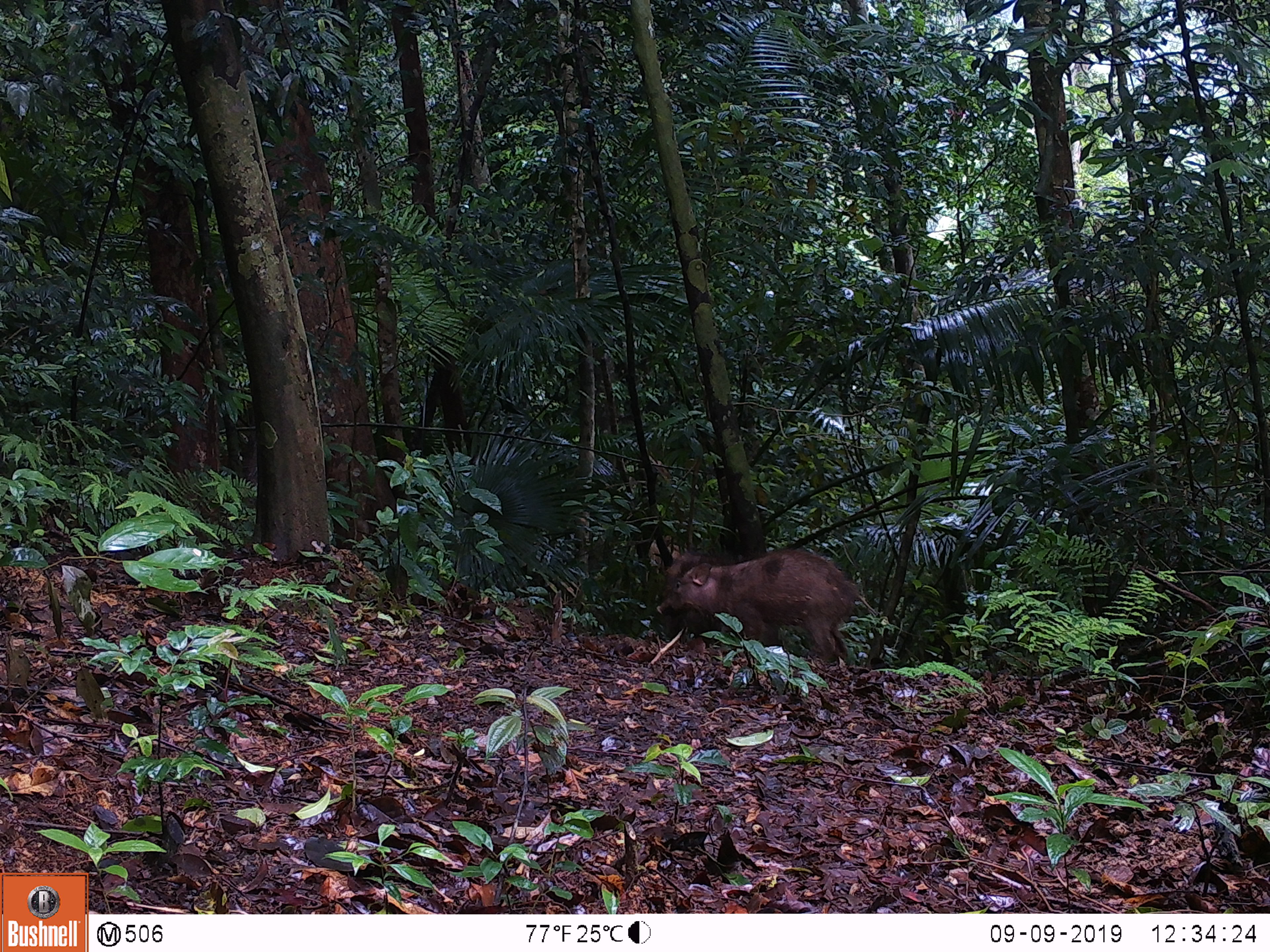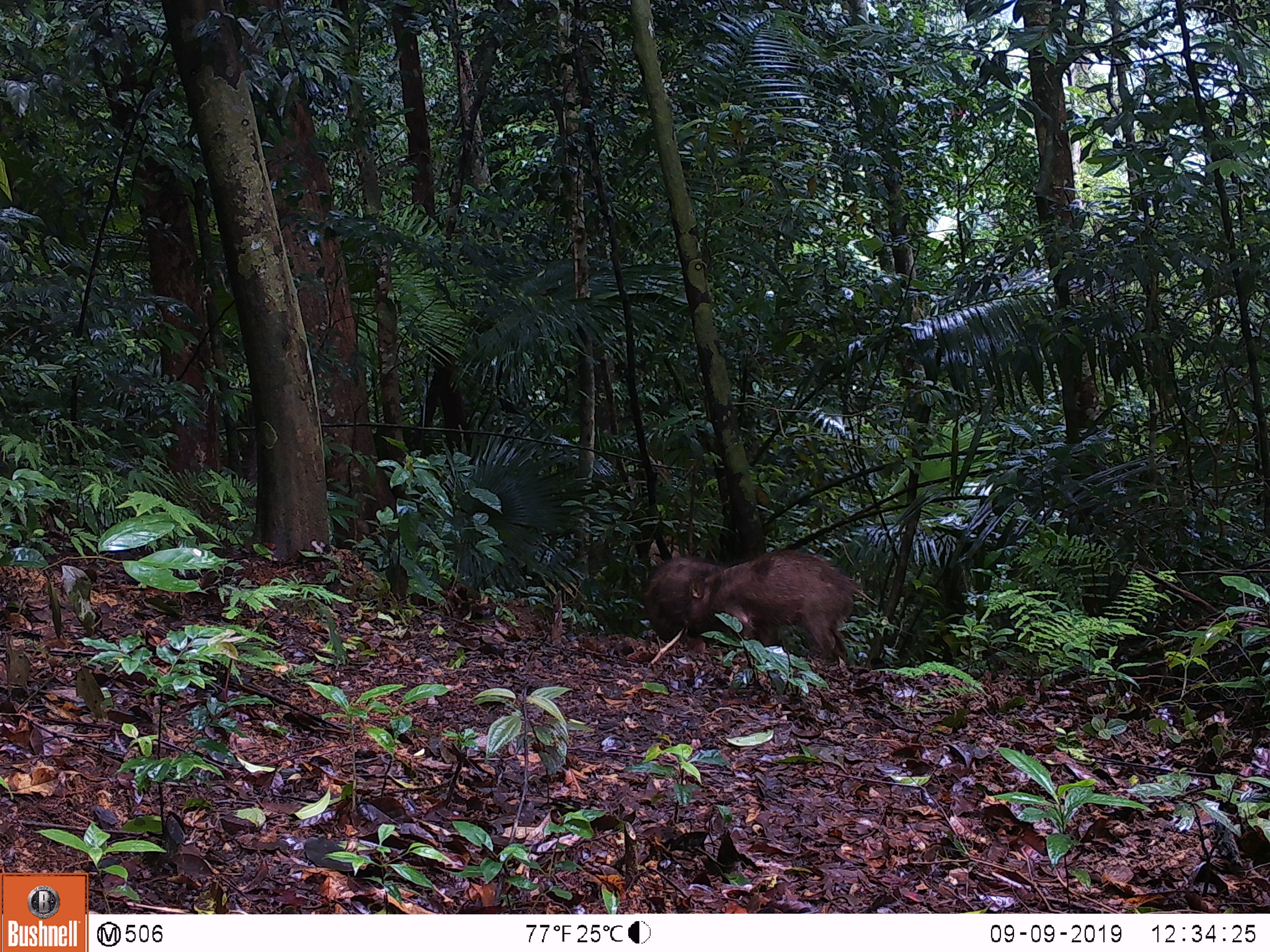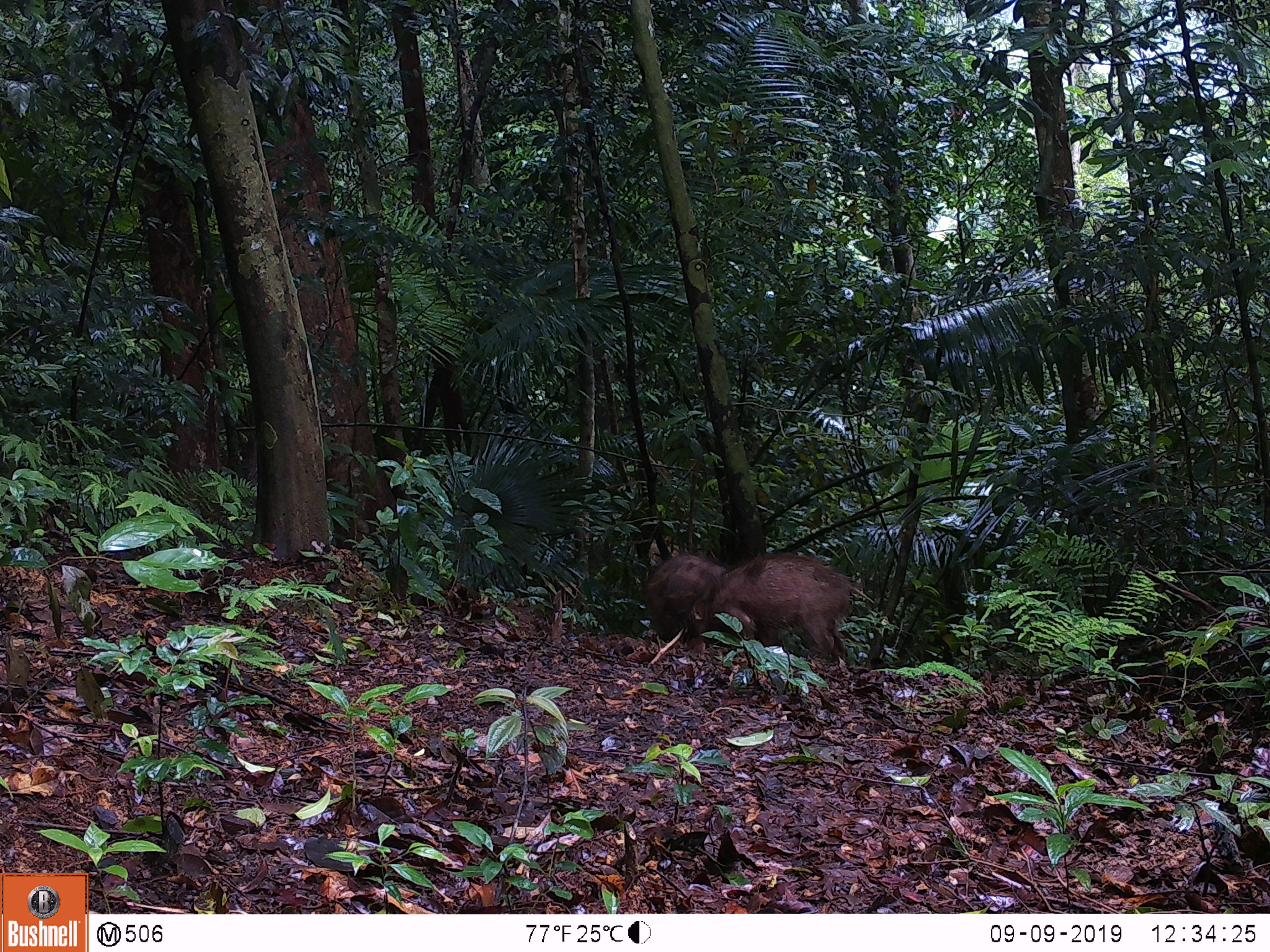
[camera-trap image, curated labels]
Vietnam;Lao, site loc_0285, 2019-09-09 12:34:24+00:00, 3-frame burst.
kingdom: Animalia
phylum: Chordata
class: Mammalia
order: Artiodactyla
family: Suidae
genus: Sus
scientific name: Sus scrofa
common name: eurasian wild pig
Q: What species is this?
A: Eurasian wild pig (Sus scrofa).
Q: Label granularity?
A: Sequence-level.